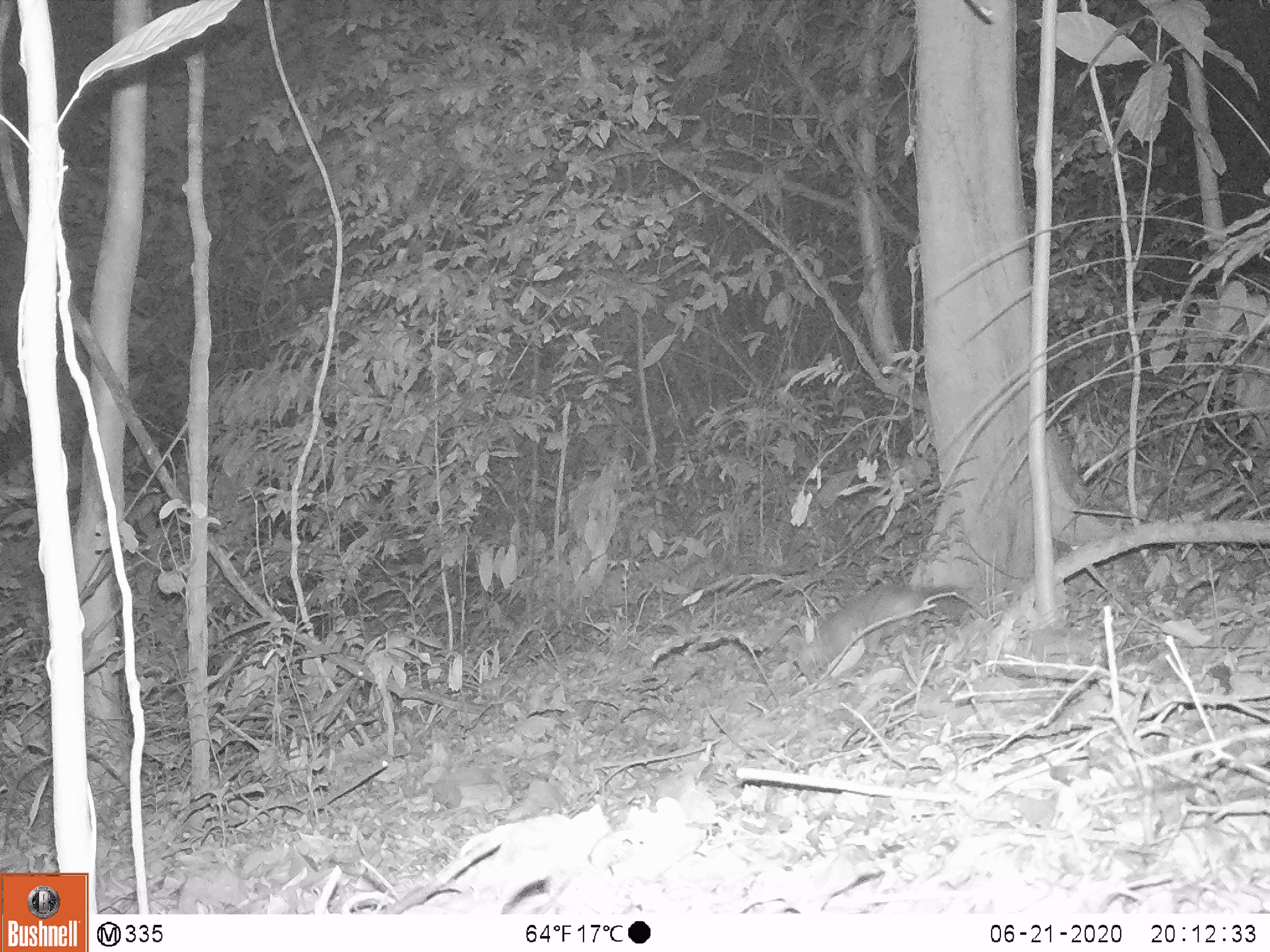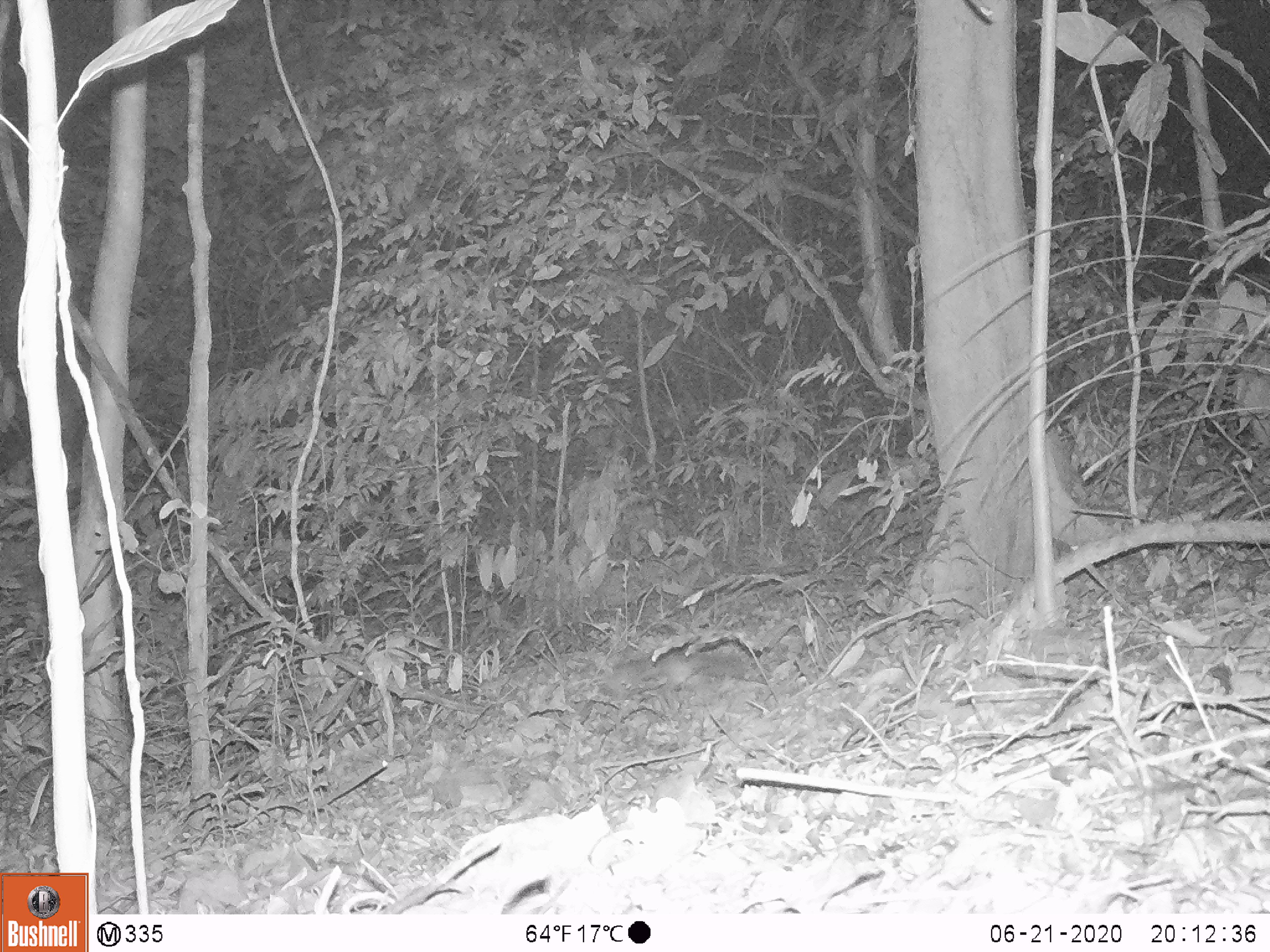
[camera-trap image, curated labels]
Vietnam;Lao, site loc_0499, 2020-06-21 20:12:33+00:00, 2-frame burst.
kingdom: Animalia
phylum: Chordata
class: Mammalia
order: Carnivora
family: Mustelidae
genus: Melogale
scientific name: Melogale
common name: ferret badger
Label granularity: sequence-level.